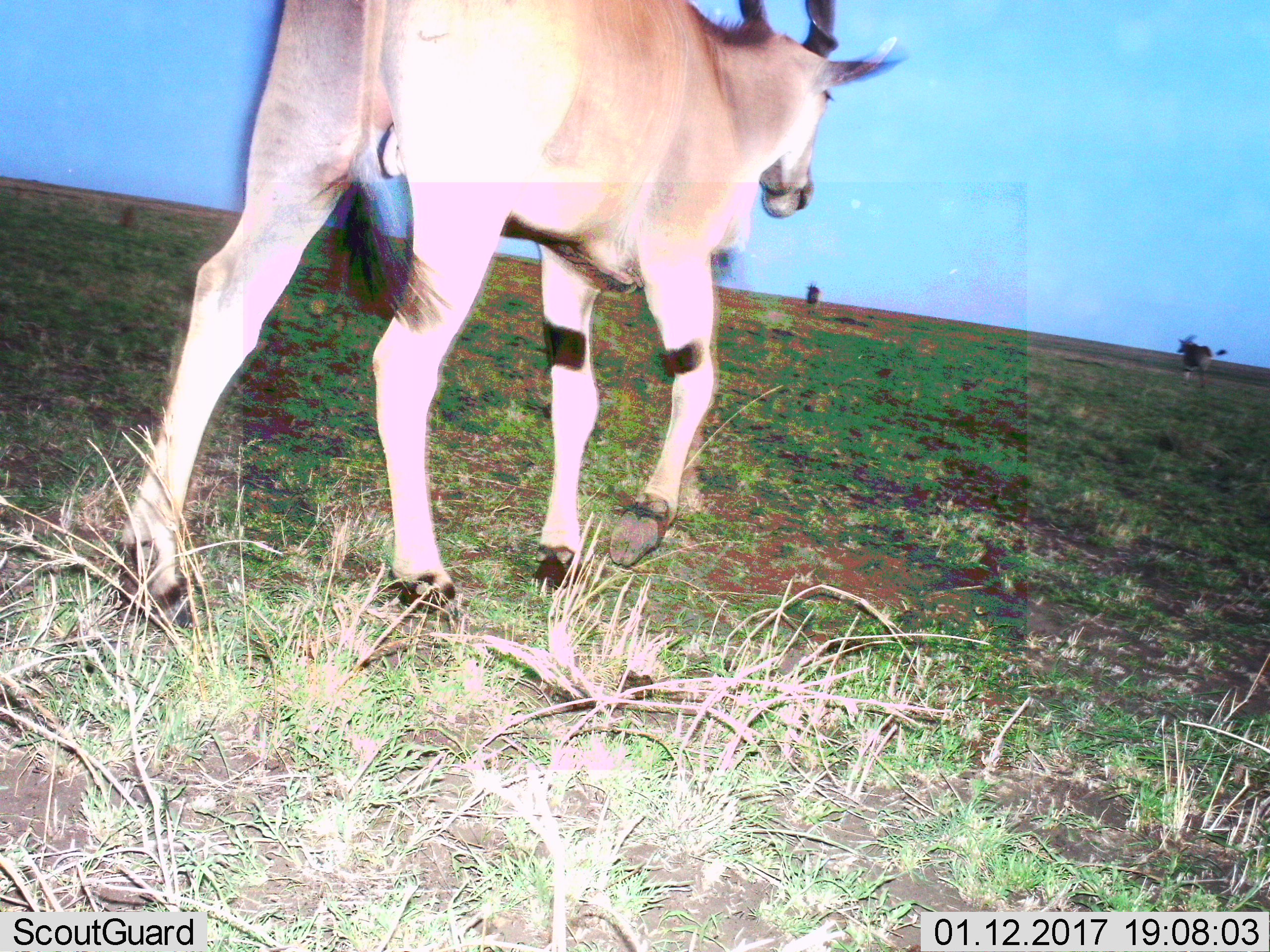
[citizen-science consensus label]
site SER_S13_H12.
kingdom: Animalia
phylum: Chordata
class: Mammalia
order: Artiodactyla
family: Bovidae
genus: Tragelaphus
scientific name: Tragelaphus oryx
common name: eland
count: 3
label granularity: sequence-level